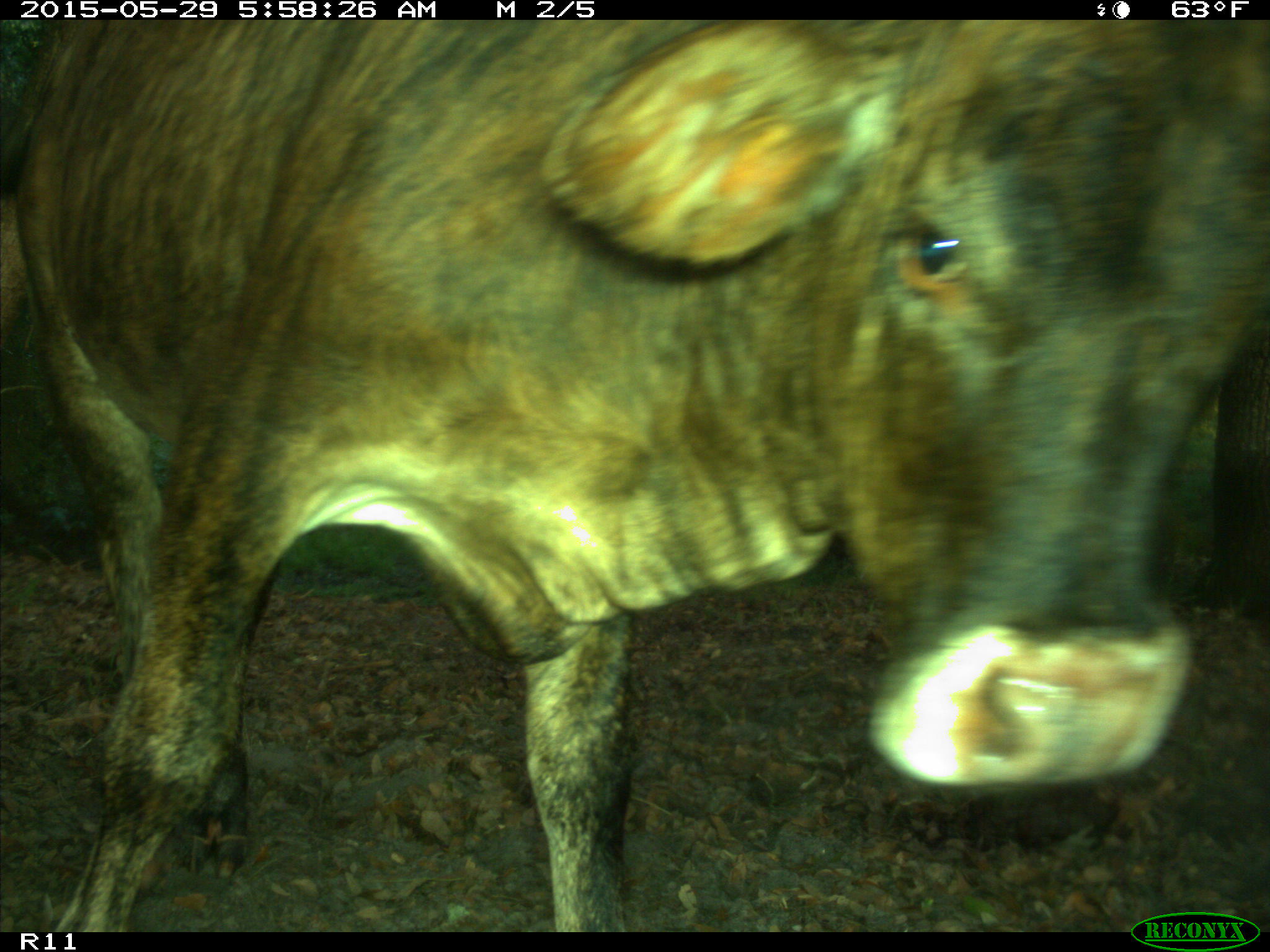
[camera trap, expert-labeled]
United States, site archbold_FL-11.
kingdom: Animalia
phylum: Chordata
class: Mammalia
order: Artiodactyla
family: Bovidae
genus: Bos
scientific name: Bos taurus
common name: domestic cow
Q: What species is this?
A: Bos taurus (domestic cow).